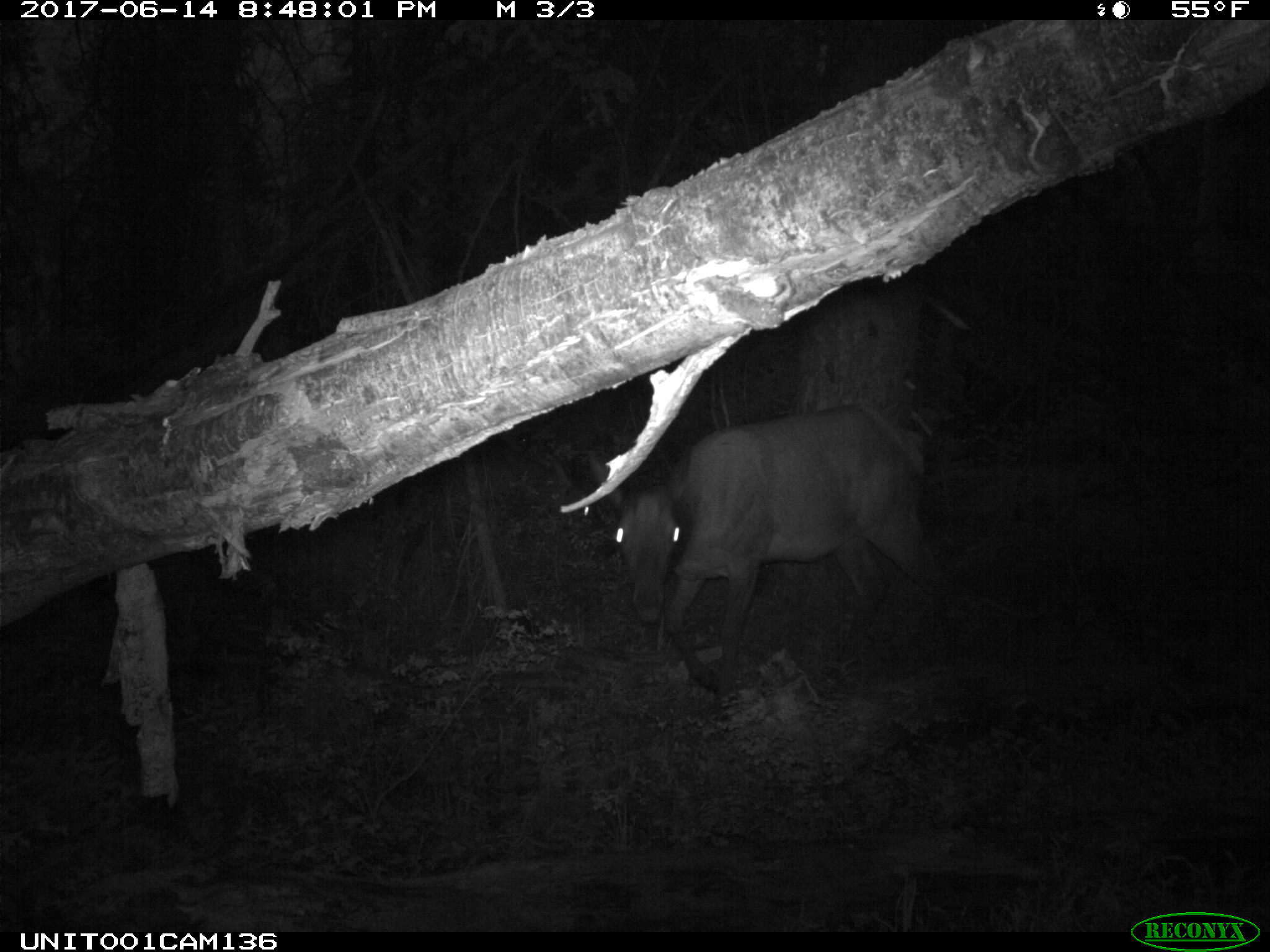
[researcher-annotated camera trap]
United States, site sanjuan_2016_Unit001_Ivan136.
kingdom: Animalia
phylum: Chordata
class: Mammalia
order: Artiodactyla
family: Cervidae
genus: Cervus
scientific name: Cervus elaphus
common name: red deer